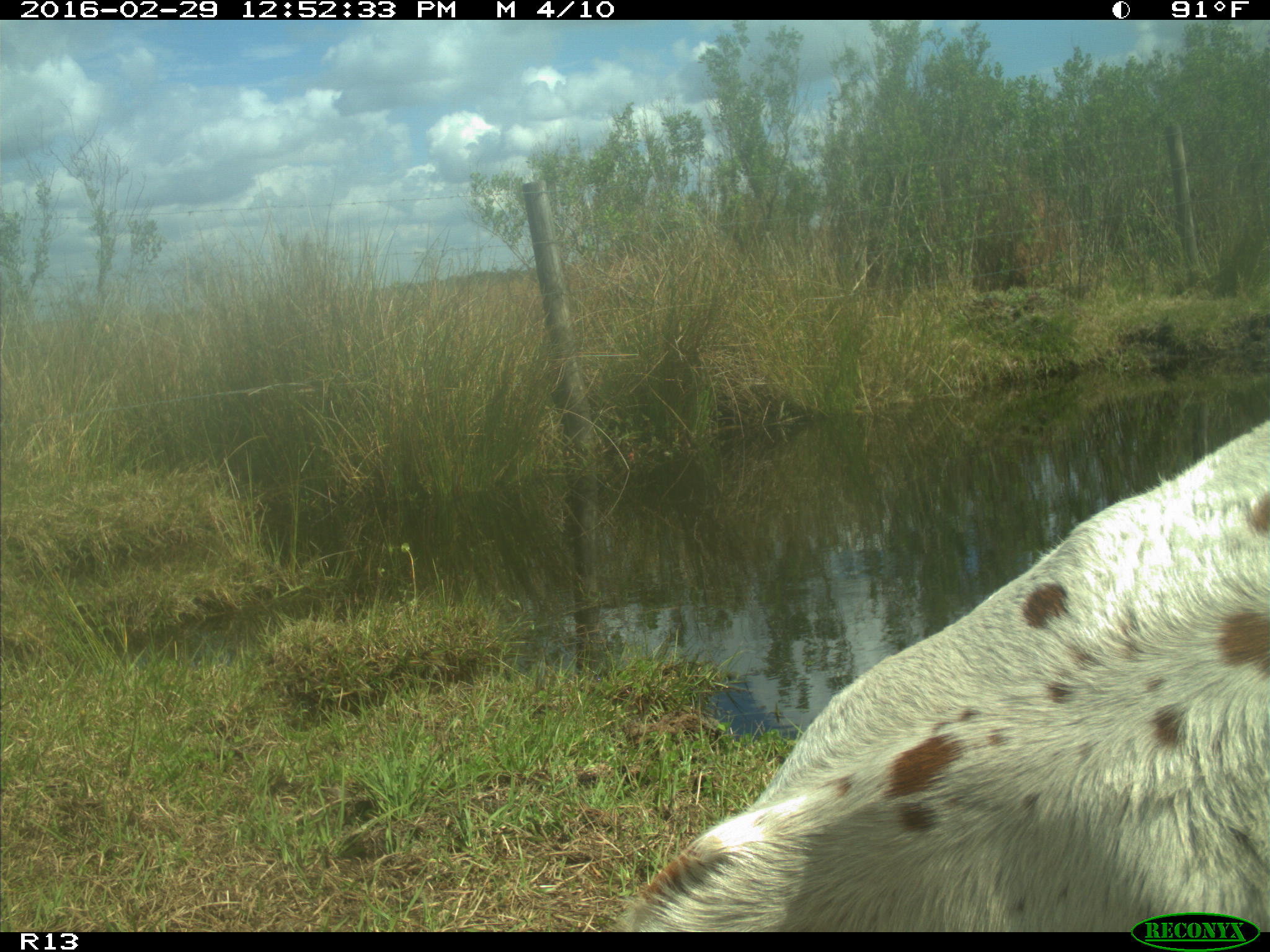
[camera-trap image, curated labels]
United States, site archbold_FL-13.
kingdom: Animalia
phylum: Chordata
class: Mammalia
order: Artiodactyla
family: Bovidae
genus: Bos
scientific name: Bos taurus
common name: domestic cow